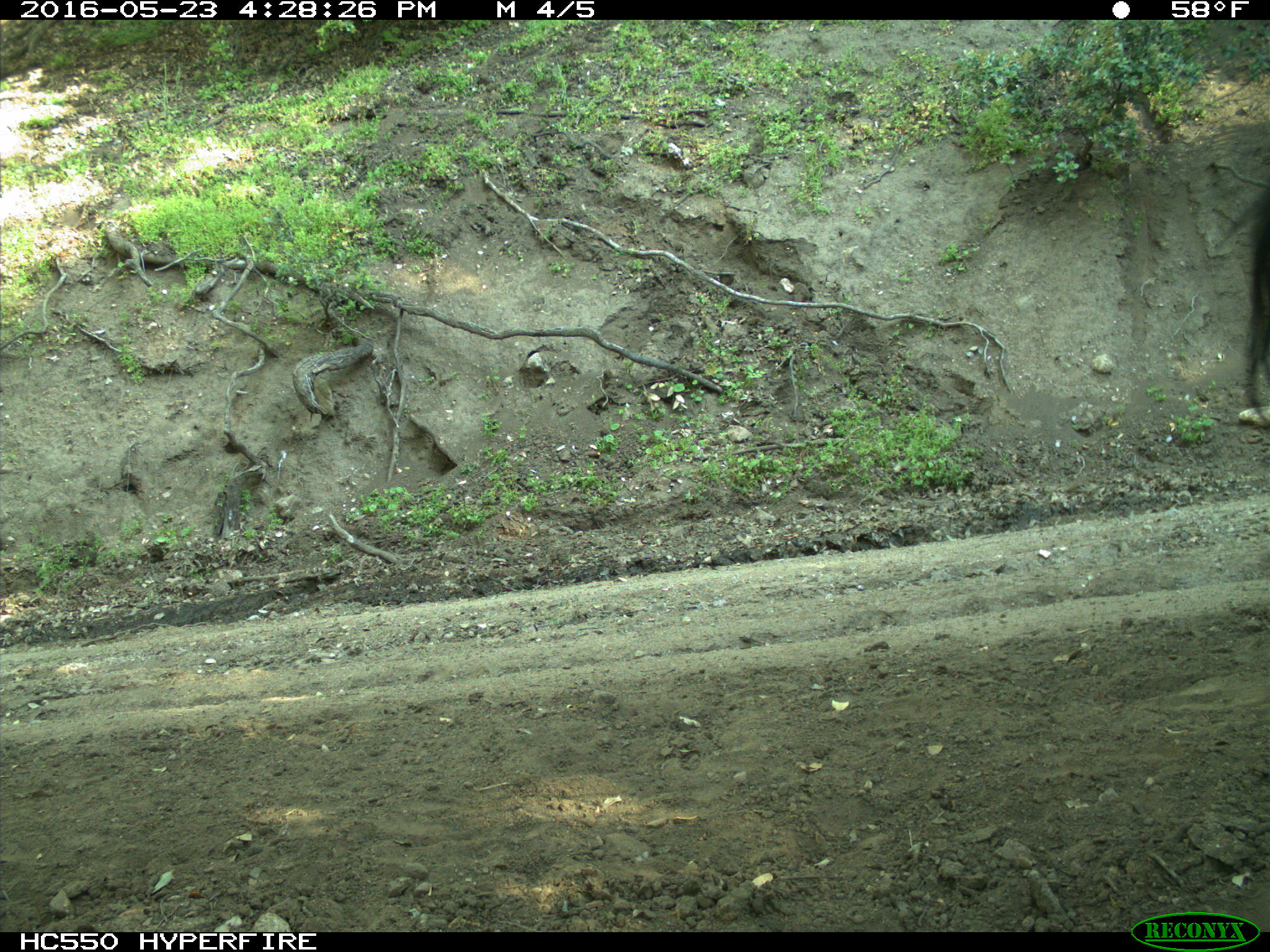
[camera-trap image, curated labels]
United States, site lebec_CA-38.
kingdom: Animalia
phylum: Chordata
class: Mammalia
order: Artiodactyla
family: Bovidae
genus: Bos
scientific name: Bos taurus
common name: domestic cow